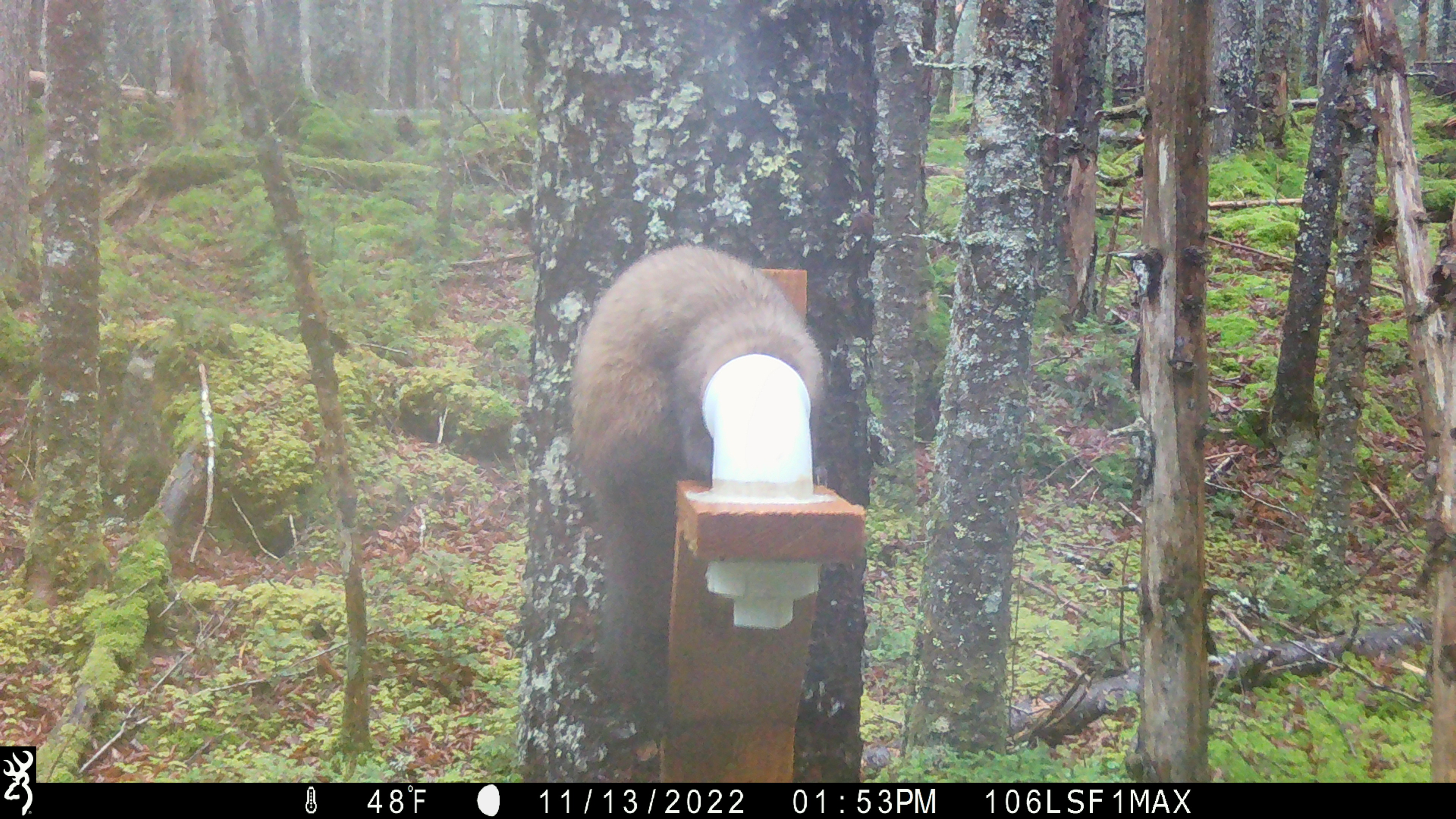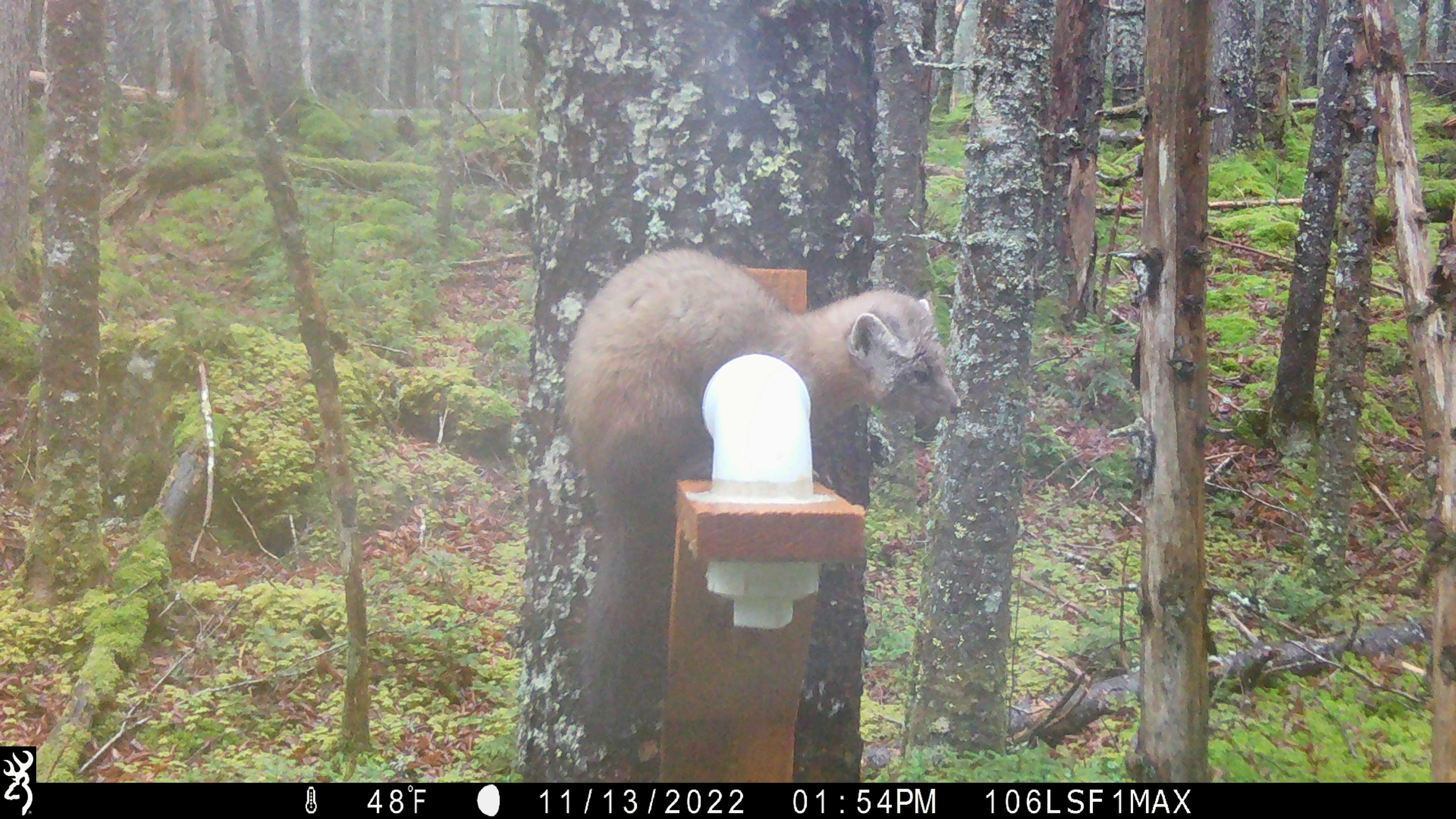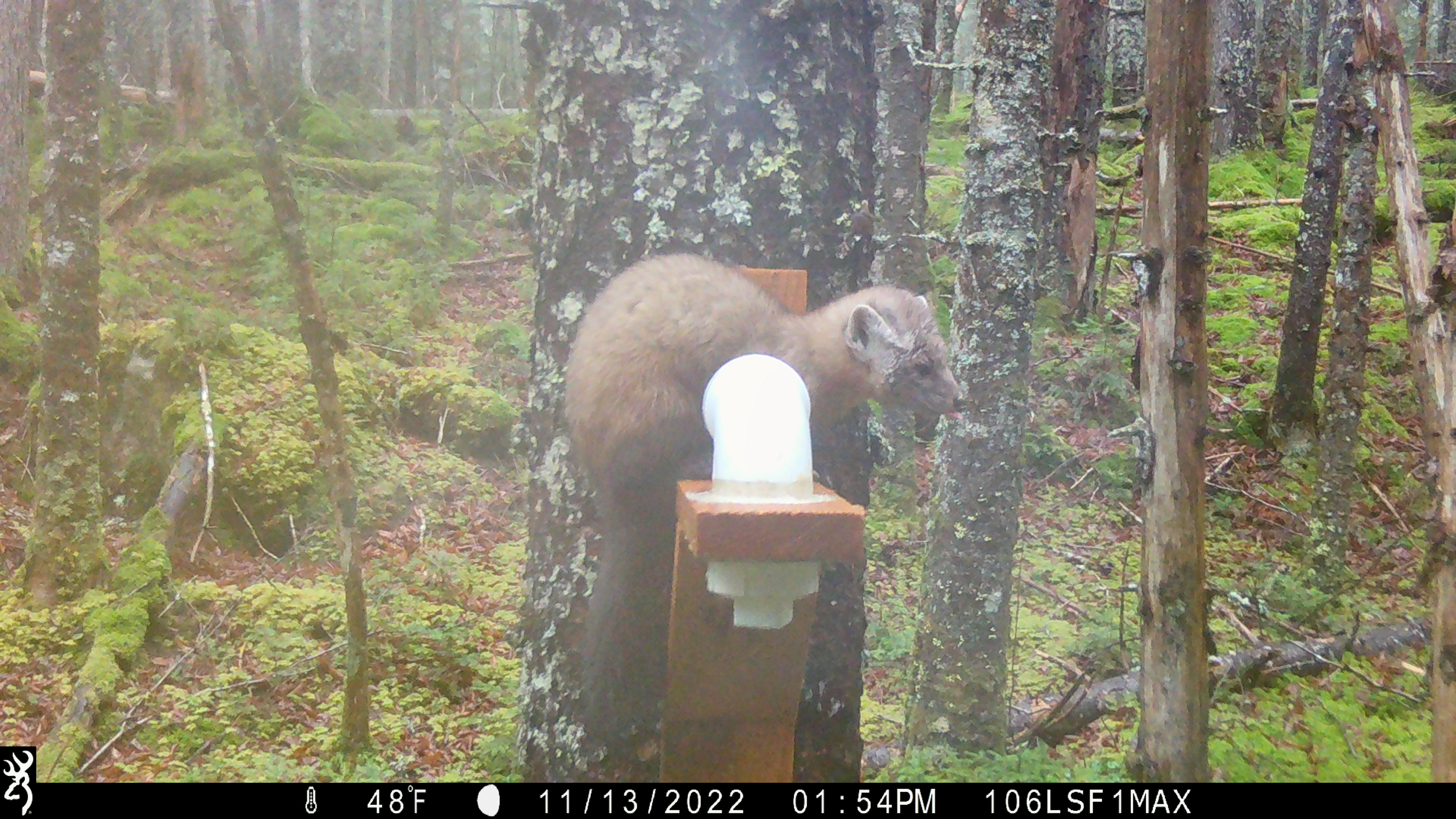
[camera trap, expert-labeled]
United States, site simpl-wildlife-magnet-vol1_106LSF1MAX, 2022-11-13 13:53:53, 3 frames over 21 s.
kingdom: Animalia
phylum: Chordata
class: Mammalia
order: Carnivora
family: Mustelidae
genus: Martes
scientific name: Martes americana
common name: american marten